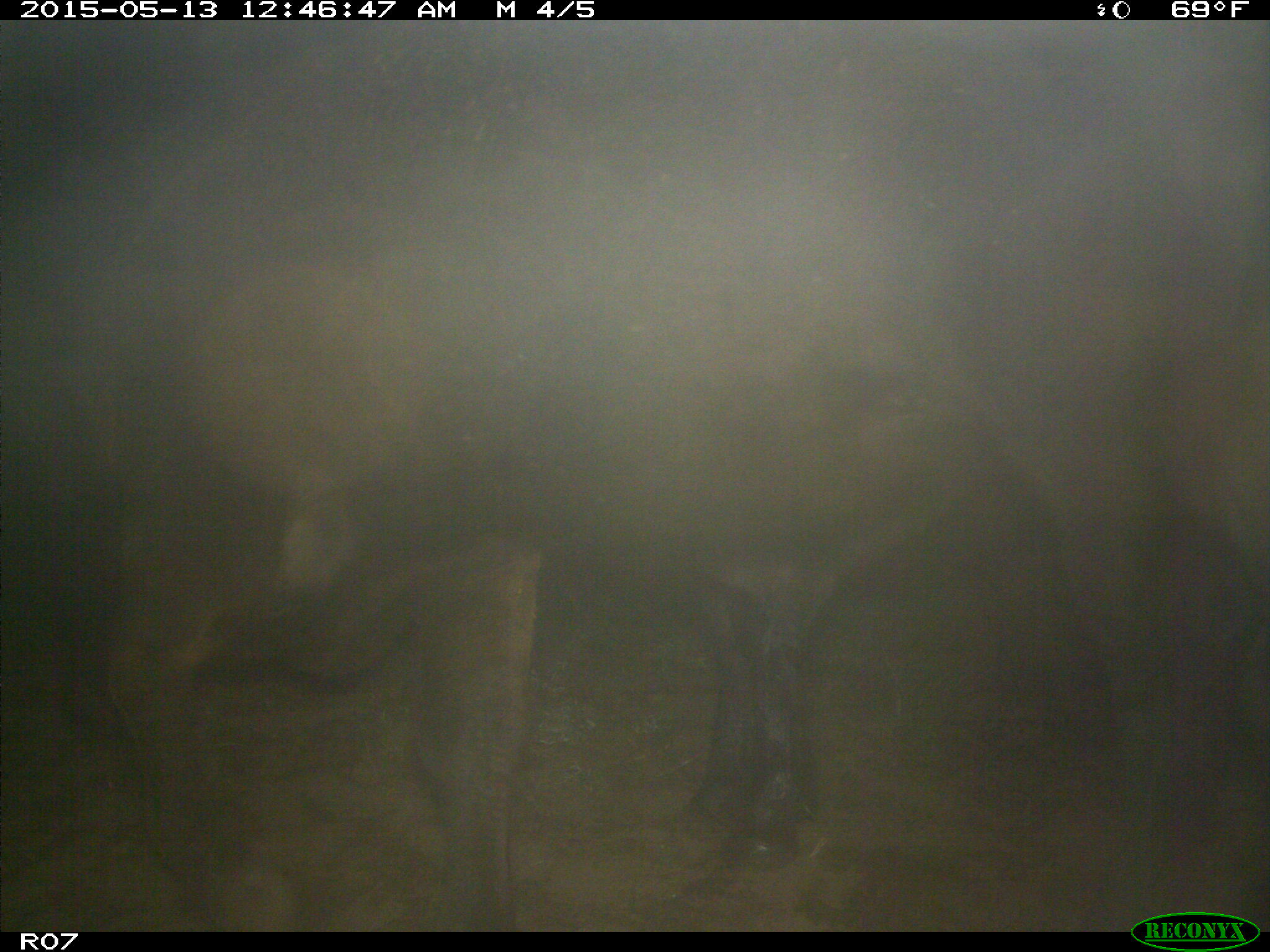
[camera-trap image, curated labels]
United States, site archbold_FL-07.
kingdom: Animalia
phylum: Chordata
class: Mammalia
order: Artiodactyla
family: Bovidae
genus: Bos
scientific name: Bos taurus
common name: domestic cow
Bos taurus (domestic cow).